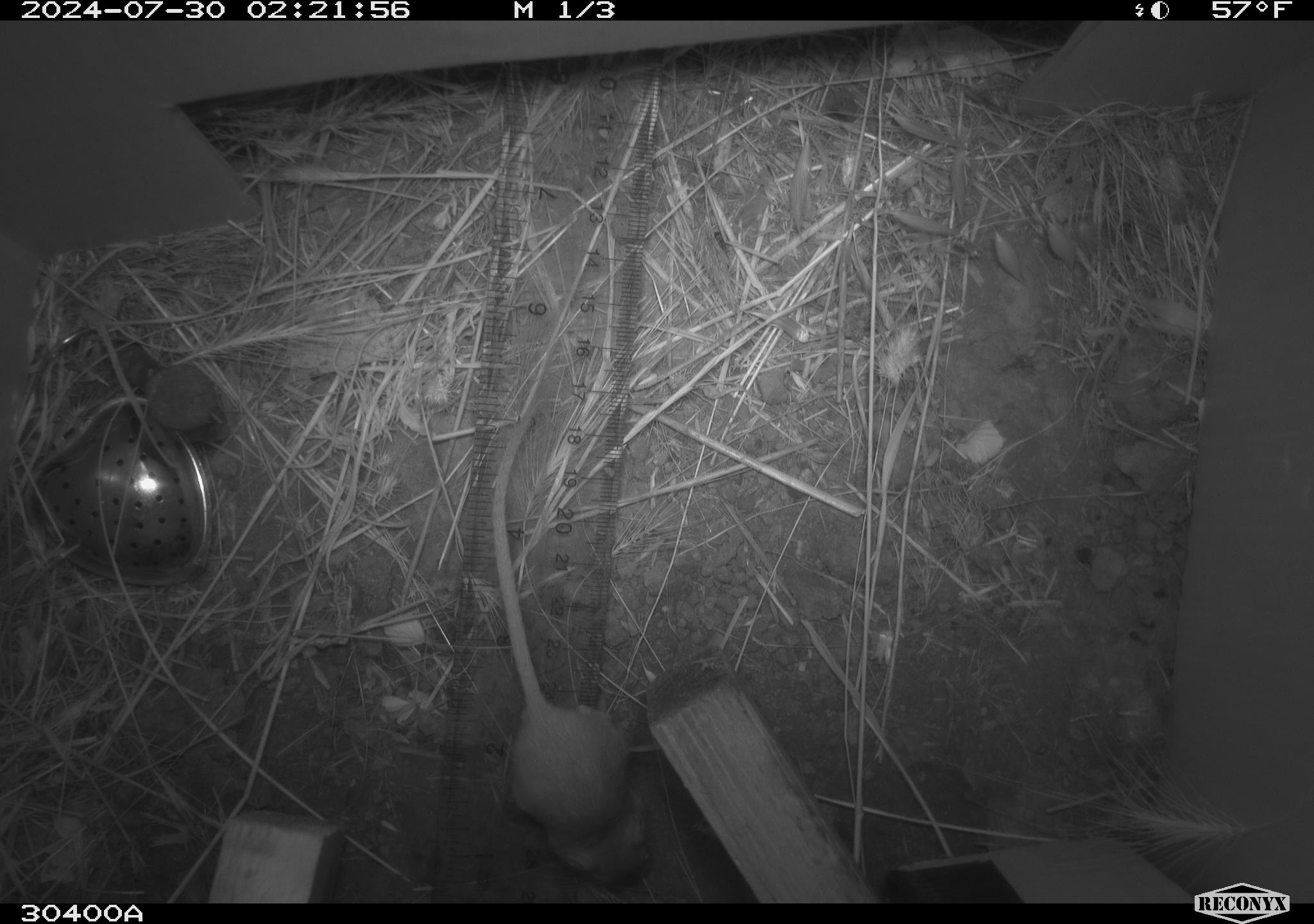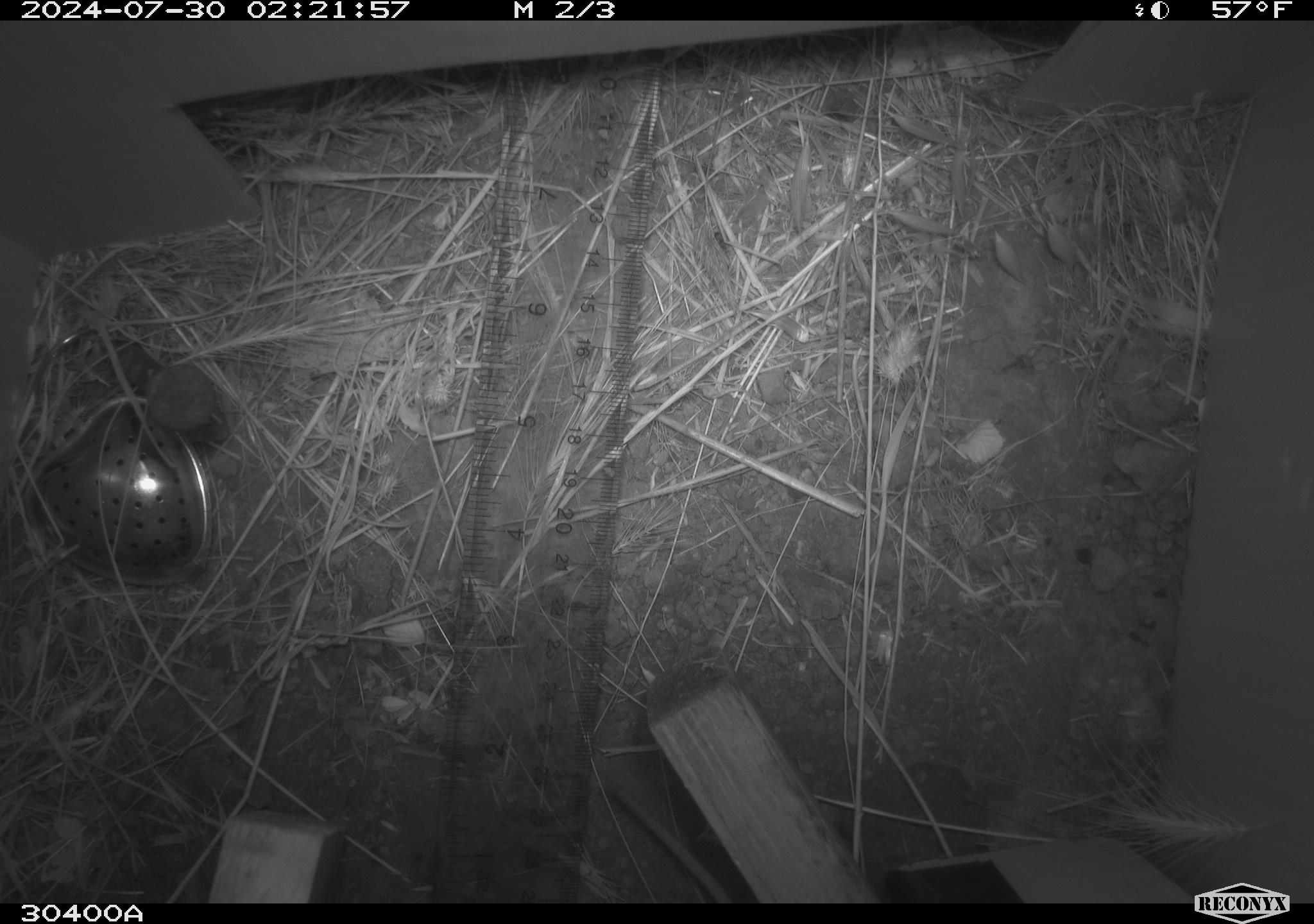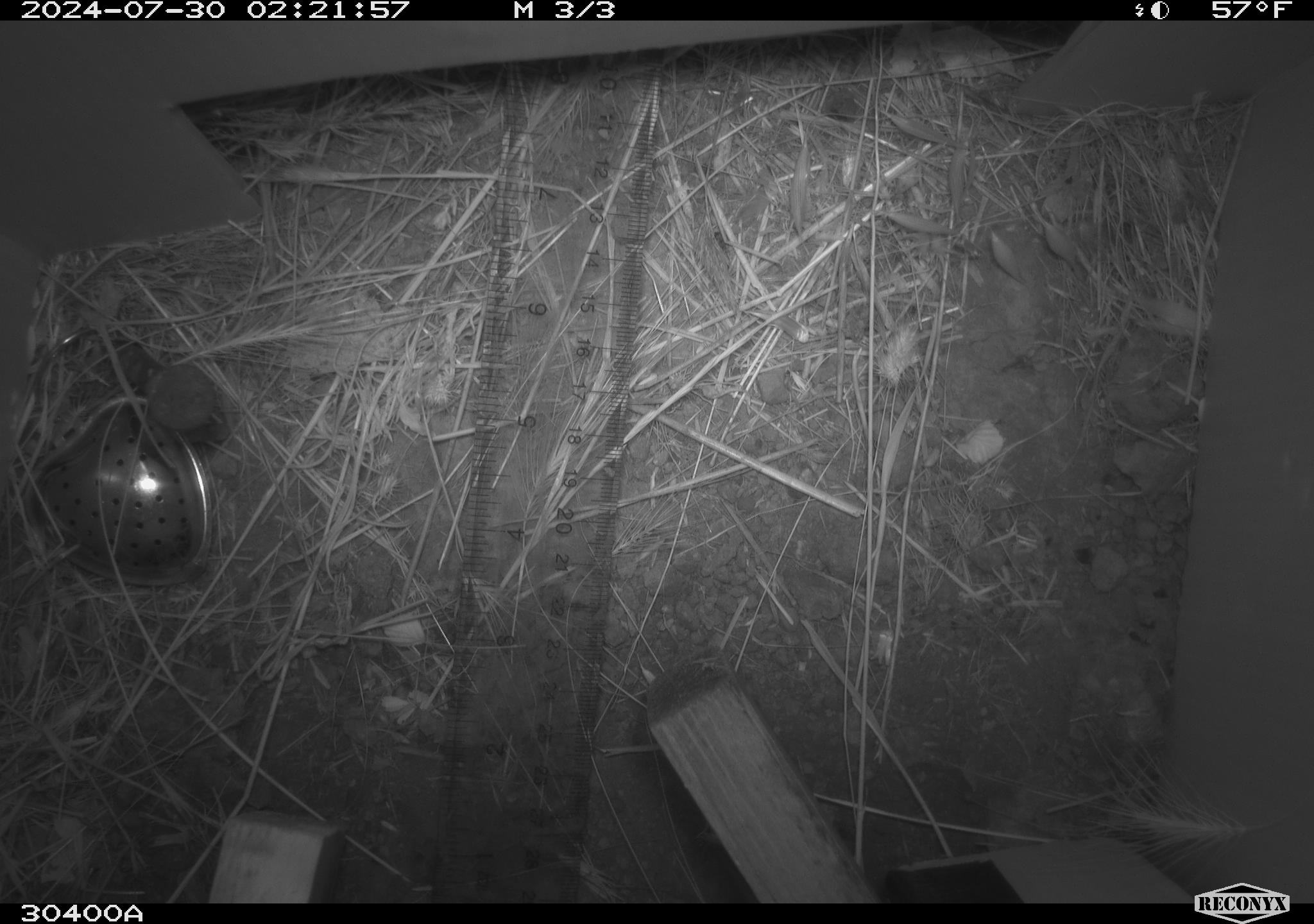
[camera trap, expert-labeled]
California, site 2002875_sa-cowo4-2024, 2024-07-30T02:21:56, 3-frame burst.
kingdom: Animalia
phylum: Chordata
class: Mammalia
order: Rodentia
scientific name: Rodentia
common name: mouse species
Mouse species (Rodentia).